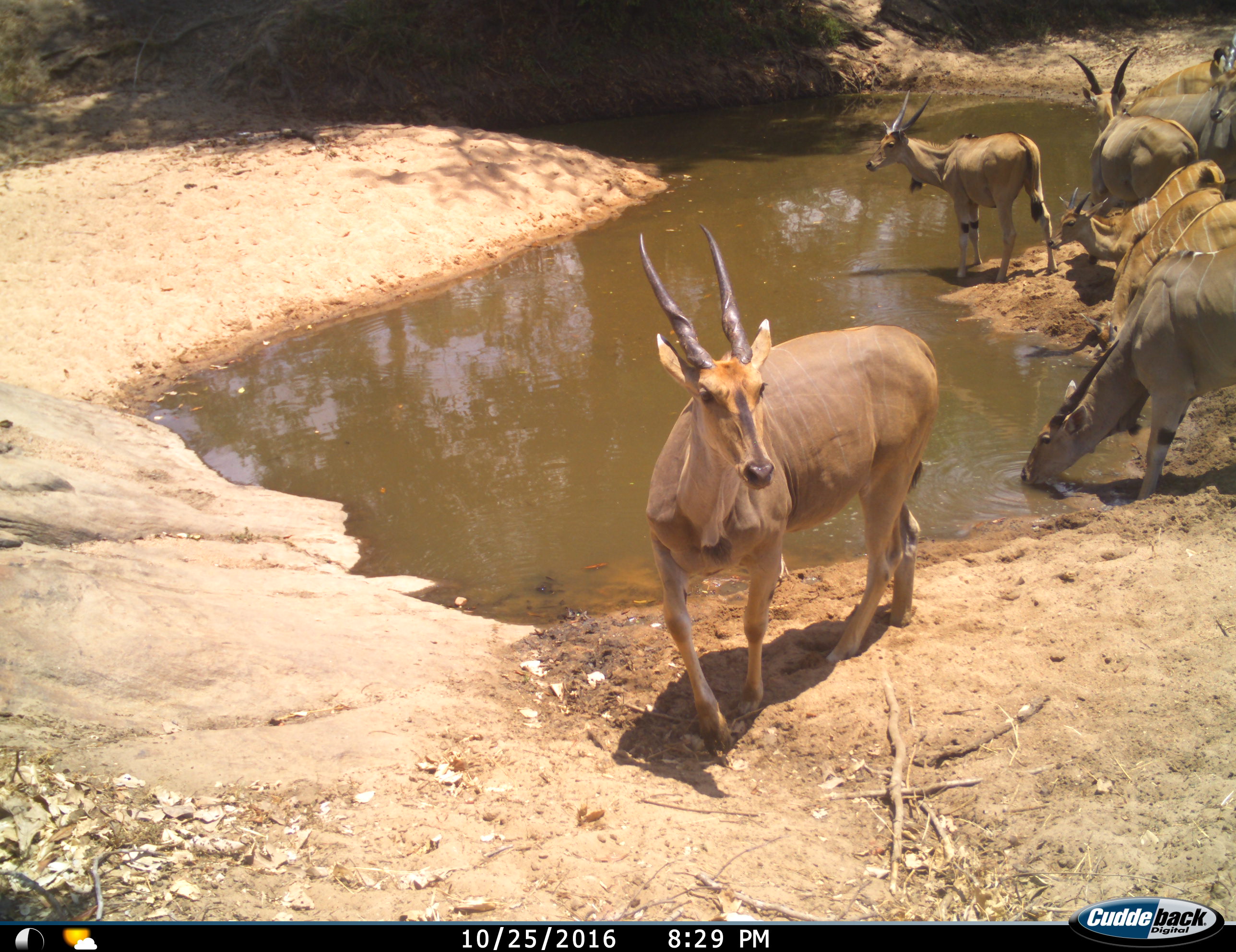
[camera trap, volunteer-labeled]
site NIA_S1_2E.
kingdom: Animalia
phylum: Chordata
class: Mammalia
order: Artiodactyla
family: Bovidae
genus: Tragelaphus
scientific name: Tragelaphus oryx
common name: eland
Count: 9.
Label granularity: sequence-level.